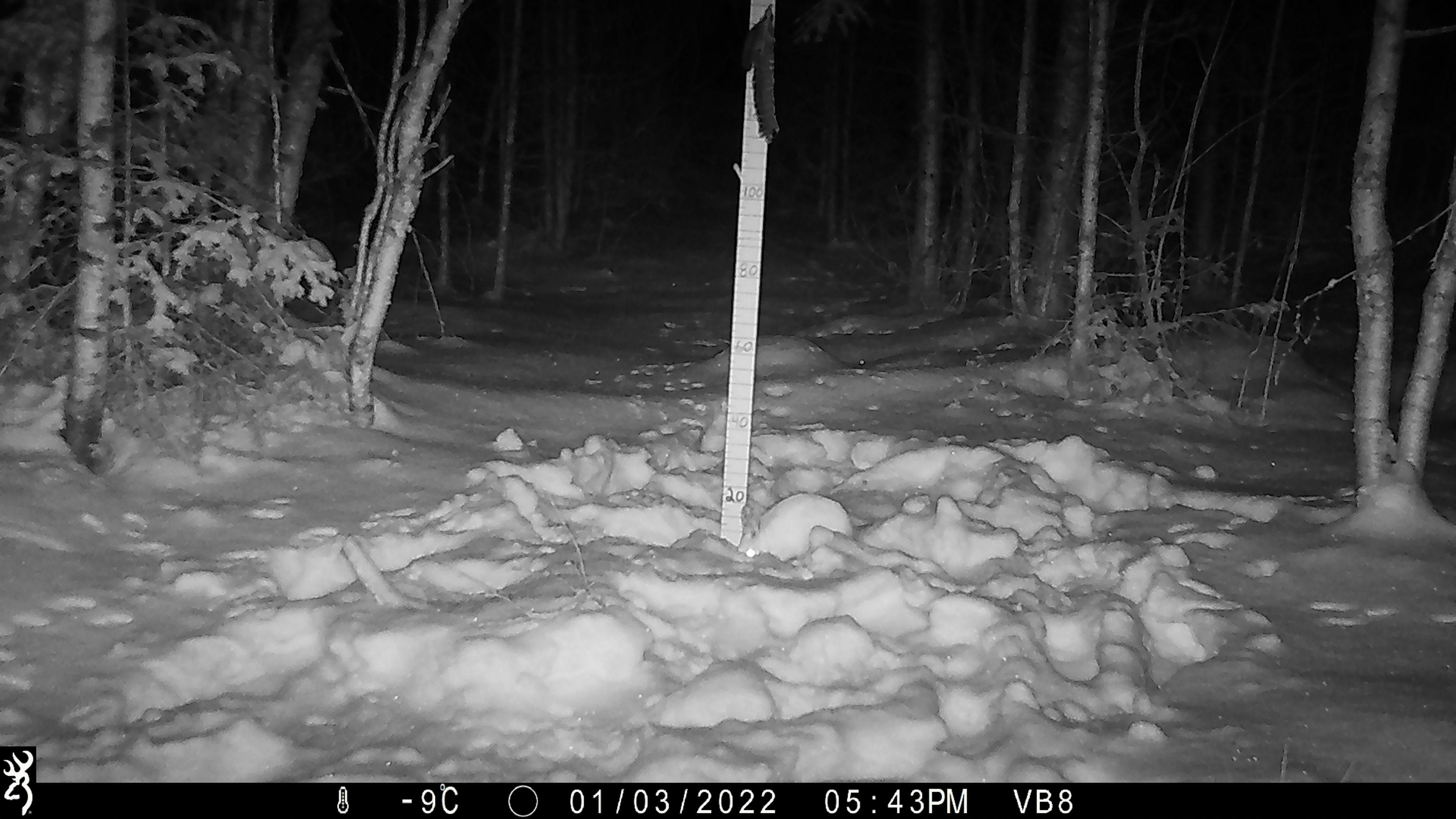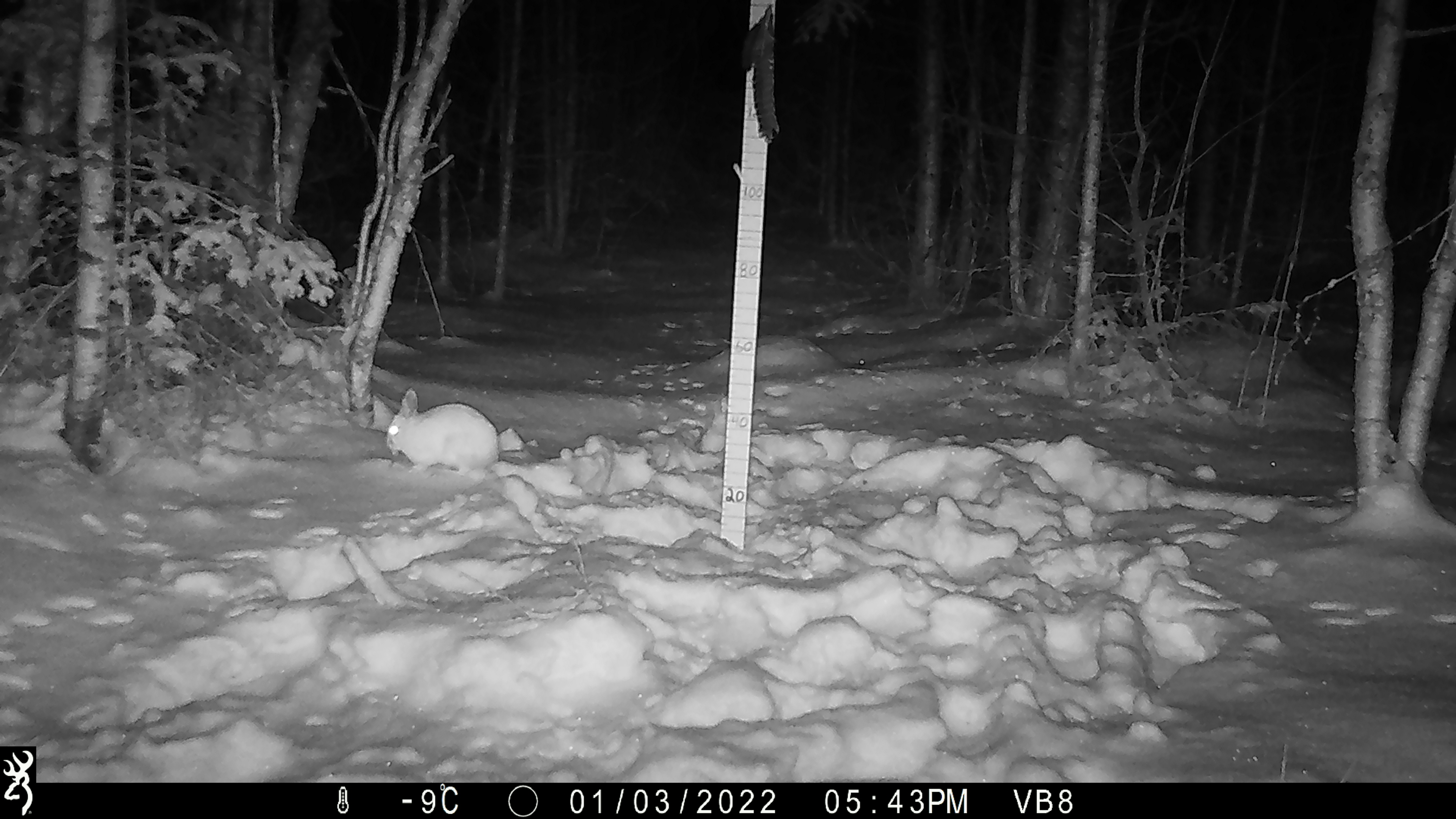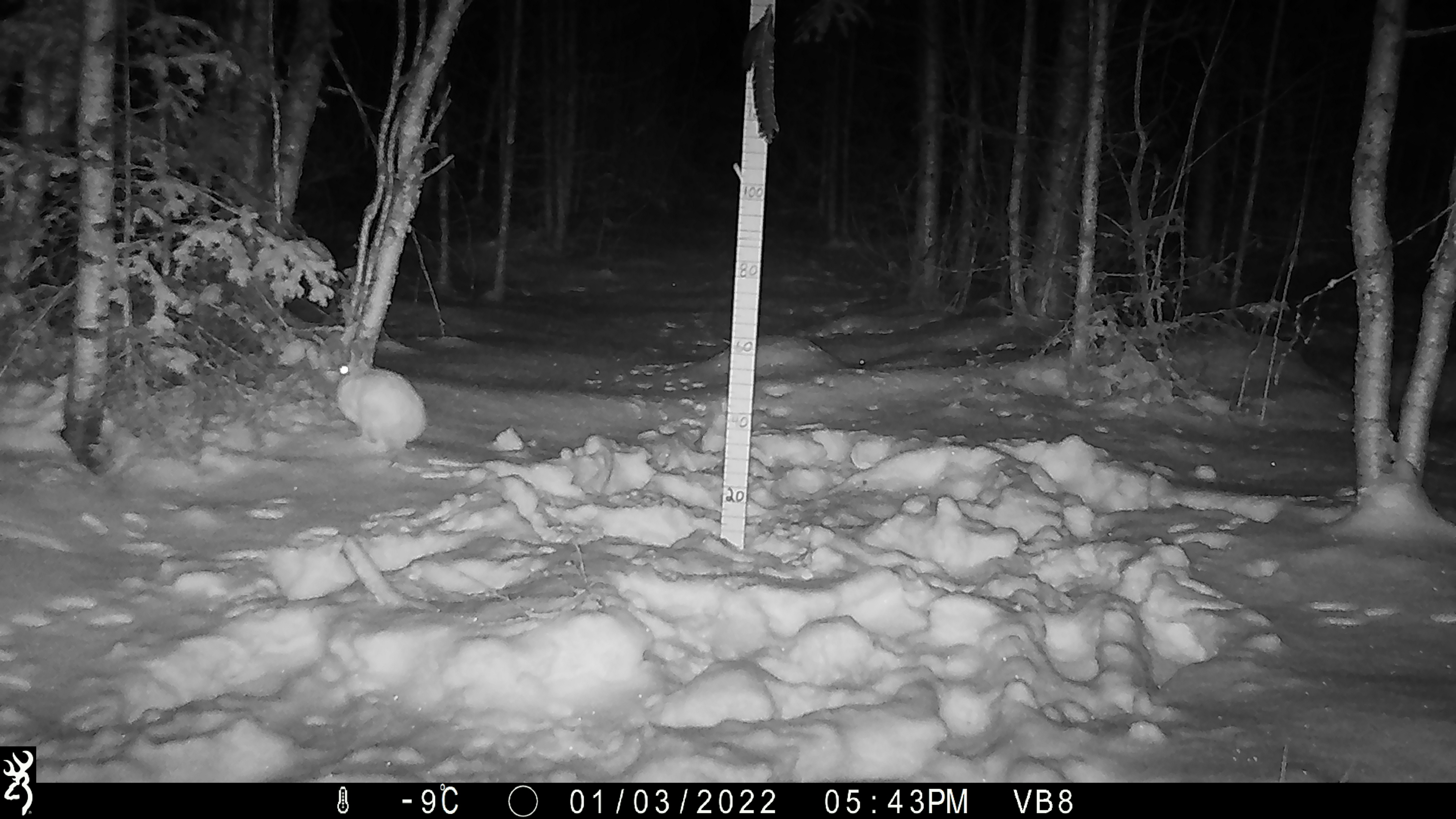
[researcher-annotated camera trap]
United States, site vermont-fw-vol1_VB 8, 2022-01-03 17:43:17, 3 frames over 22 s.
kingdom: Animalia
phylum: Chordata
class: Mammalia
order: Carnivora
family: Mustelidae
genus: Pekania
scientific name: Pekania pennanti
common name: fisher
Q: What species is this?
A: Fisher (Pekania pennanti).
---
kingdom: Animalia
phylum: Chordata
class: Mammalia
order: Lagomorpha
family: Leporidae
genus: Lepus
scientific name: Lepus americanus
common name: snowshoe hare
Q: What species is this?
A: Snowshoe hare (Lepus americanus).